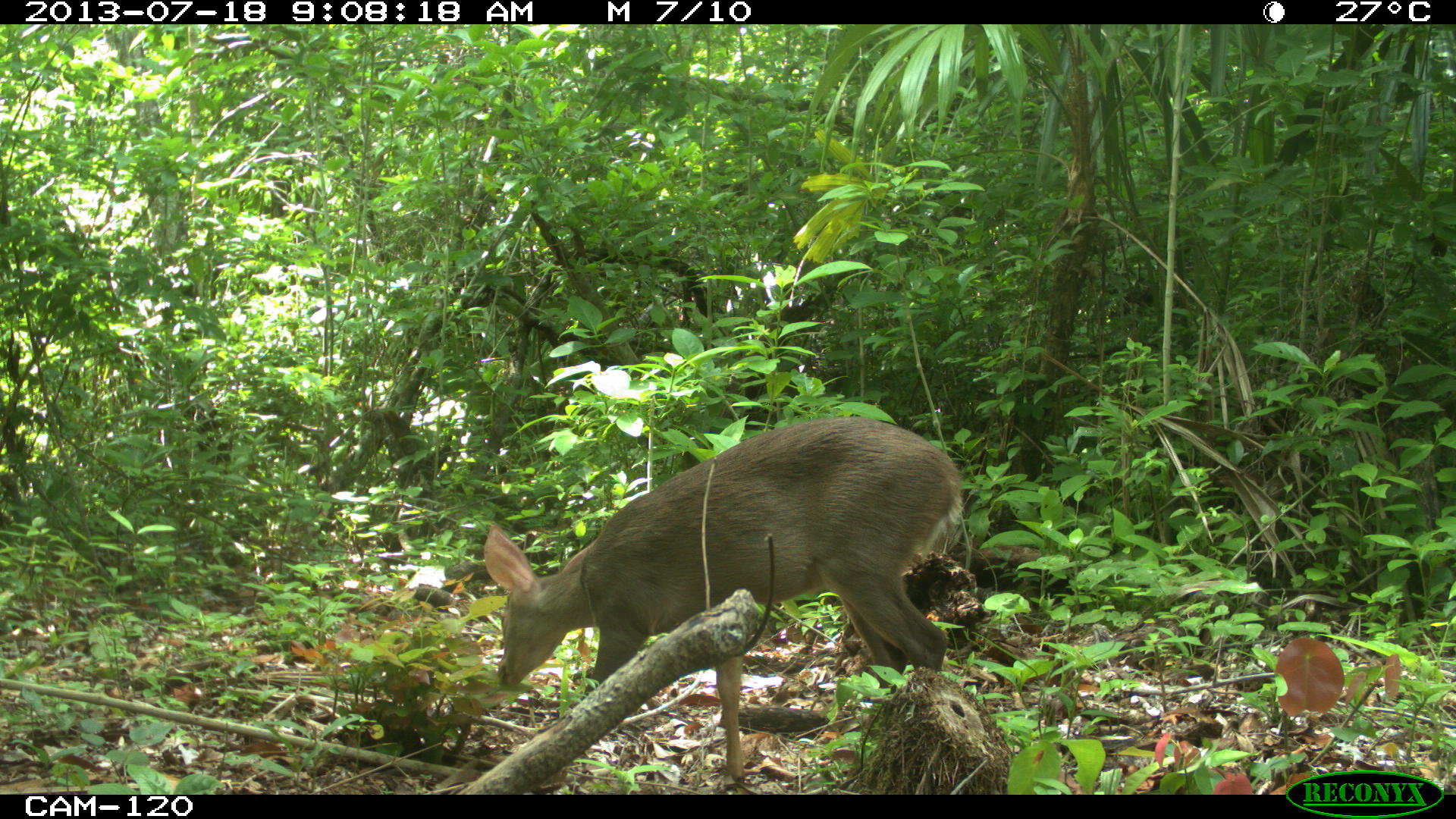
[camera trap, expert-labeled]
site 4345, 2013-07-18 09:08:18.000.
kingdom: Animalia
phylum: Chordata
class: Mammalia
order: Artiodactyla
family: Cervidae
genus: Odocoileus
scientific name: Odocoileus virginianus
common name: white-tailed deer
Odocoileus virginianus (white-tailed deer), count 1, sex female.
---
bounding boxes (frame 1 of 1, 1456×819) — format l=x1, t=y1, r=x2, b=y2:
odocoileus virginianus: l=481, t=416, r=964, b=783